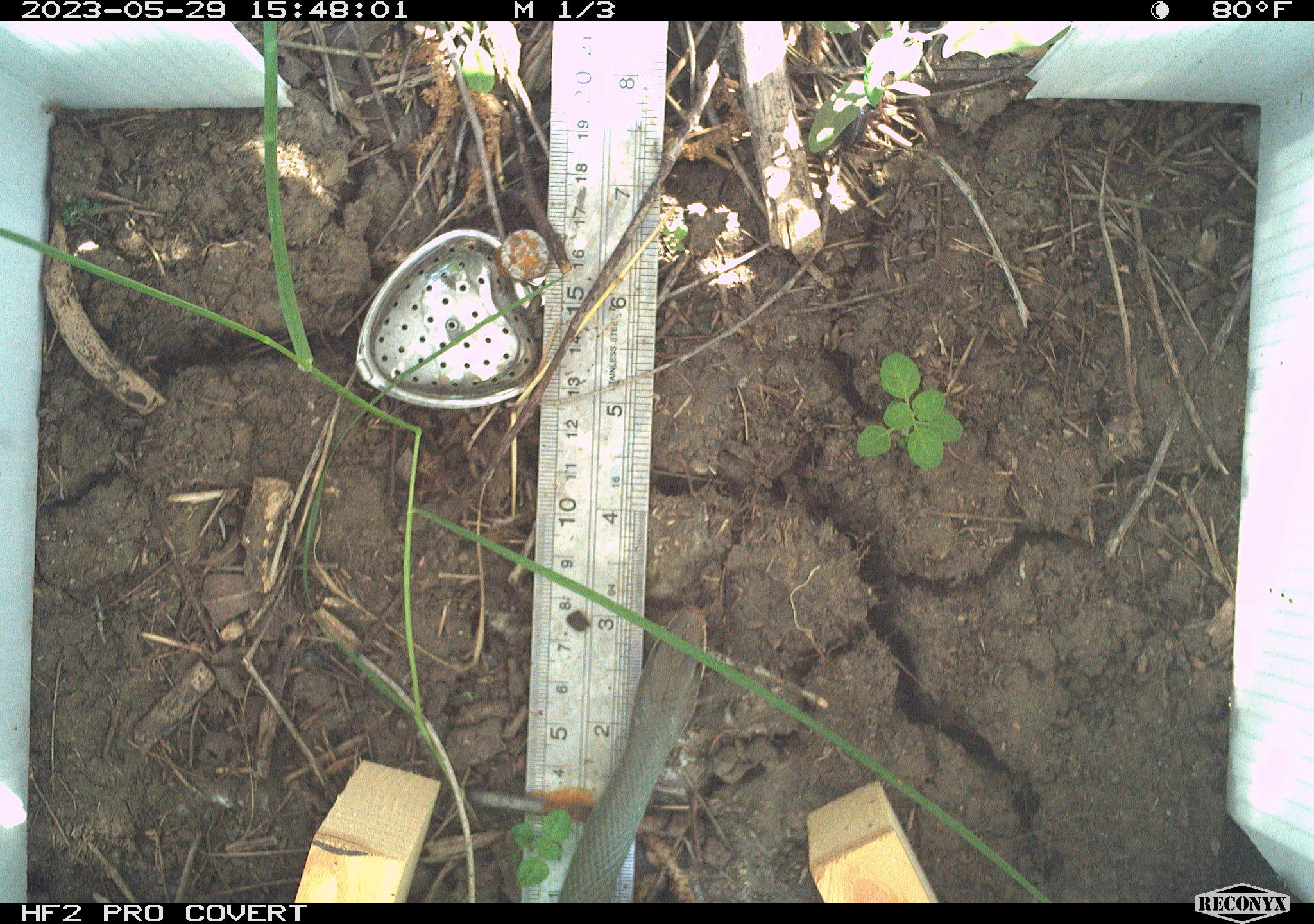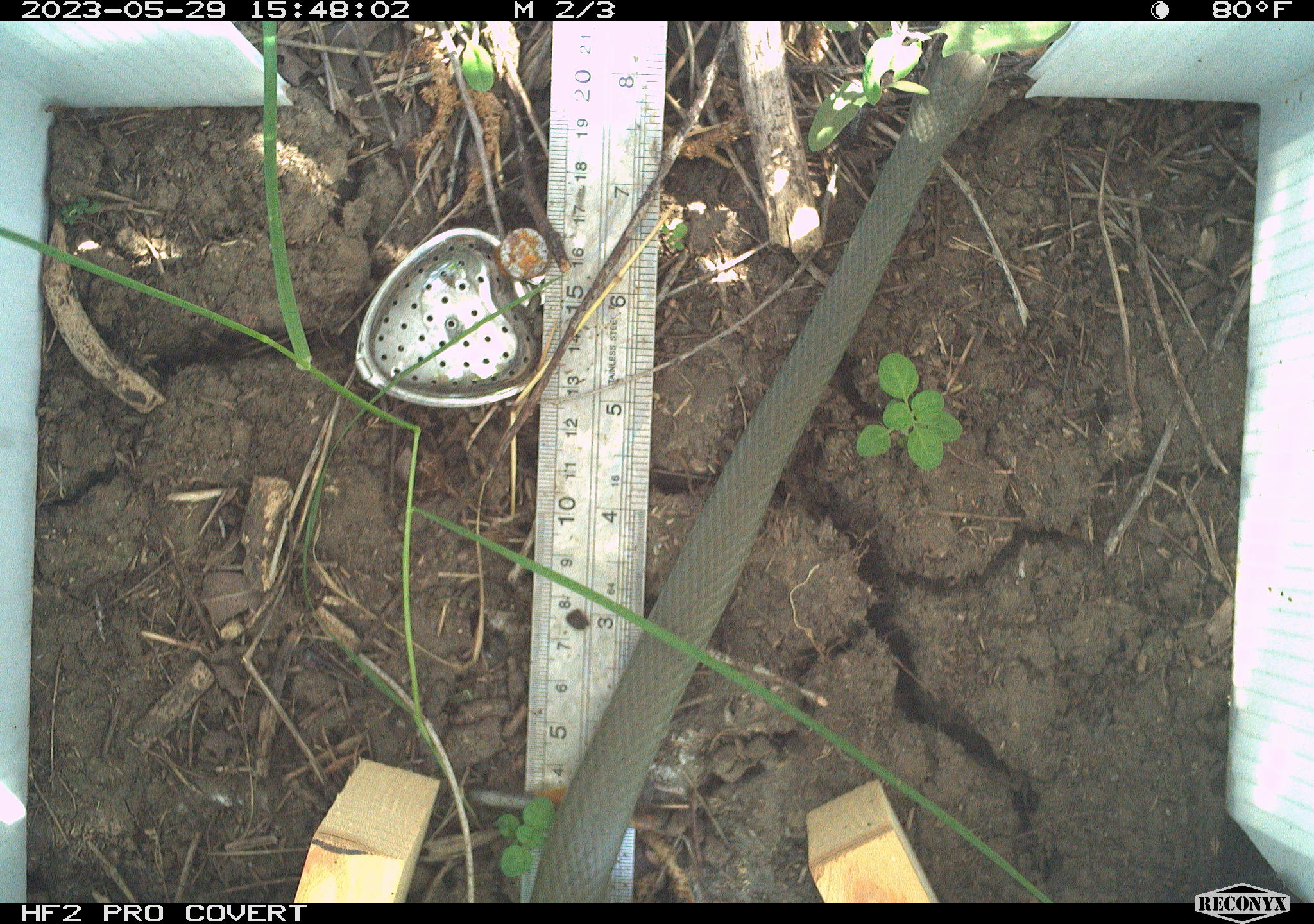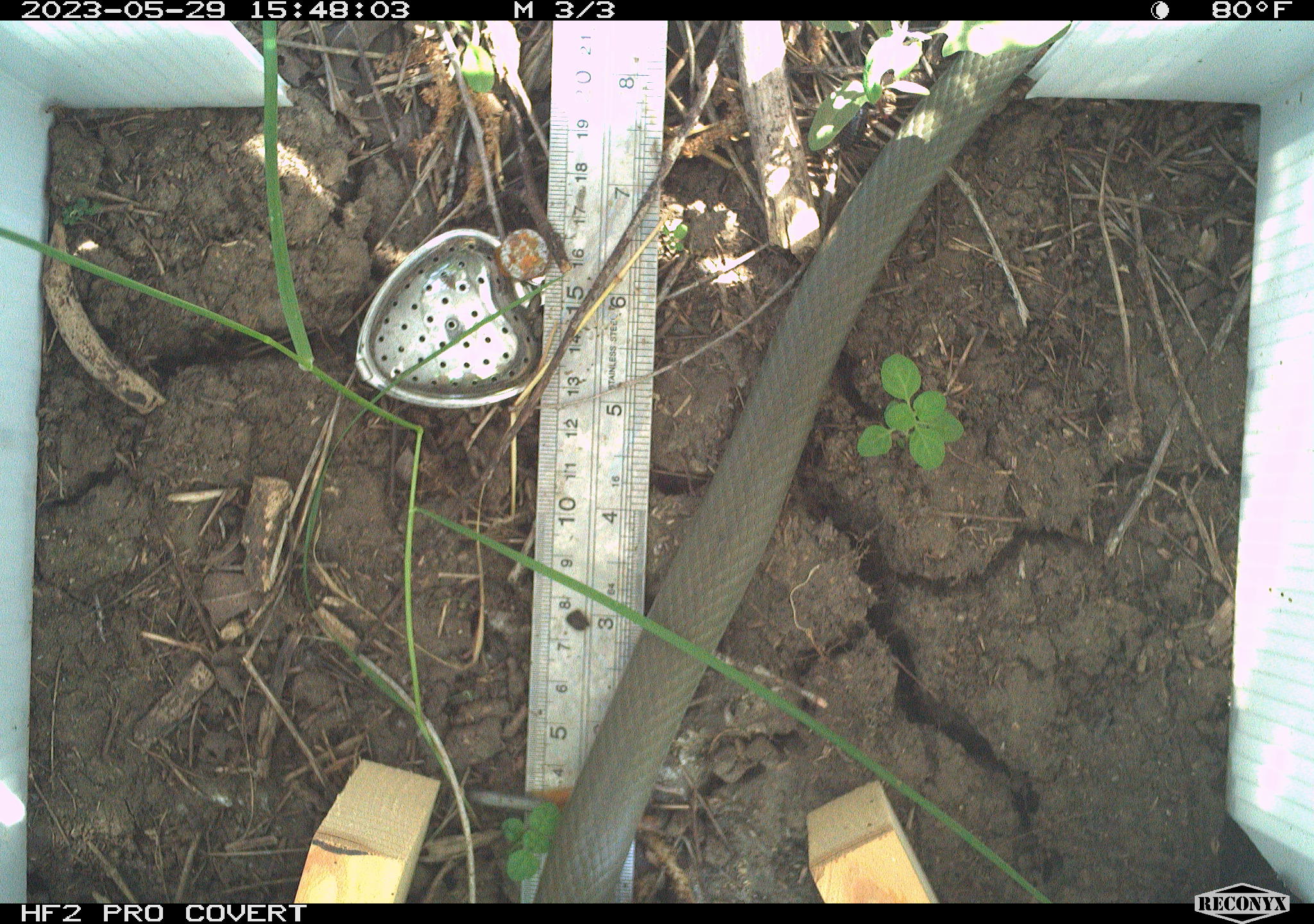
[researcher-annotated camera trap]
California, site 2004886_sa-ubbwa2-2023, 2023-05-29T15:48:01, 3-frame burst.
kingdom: Animalia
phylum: Chordata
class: Reptilia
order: Squamata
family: Colubridae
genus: Coluber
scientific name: Coluber constrictor mormon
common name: western yellow-bellied racer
Western yellow-bellied racer (Coluber constrictor mormon).